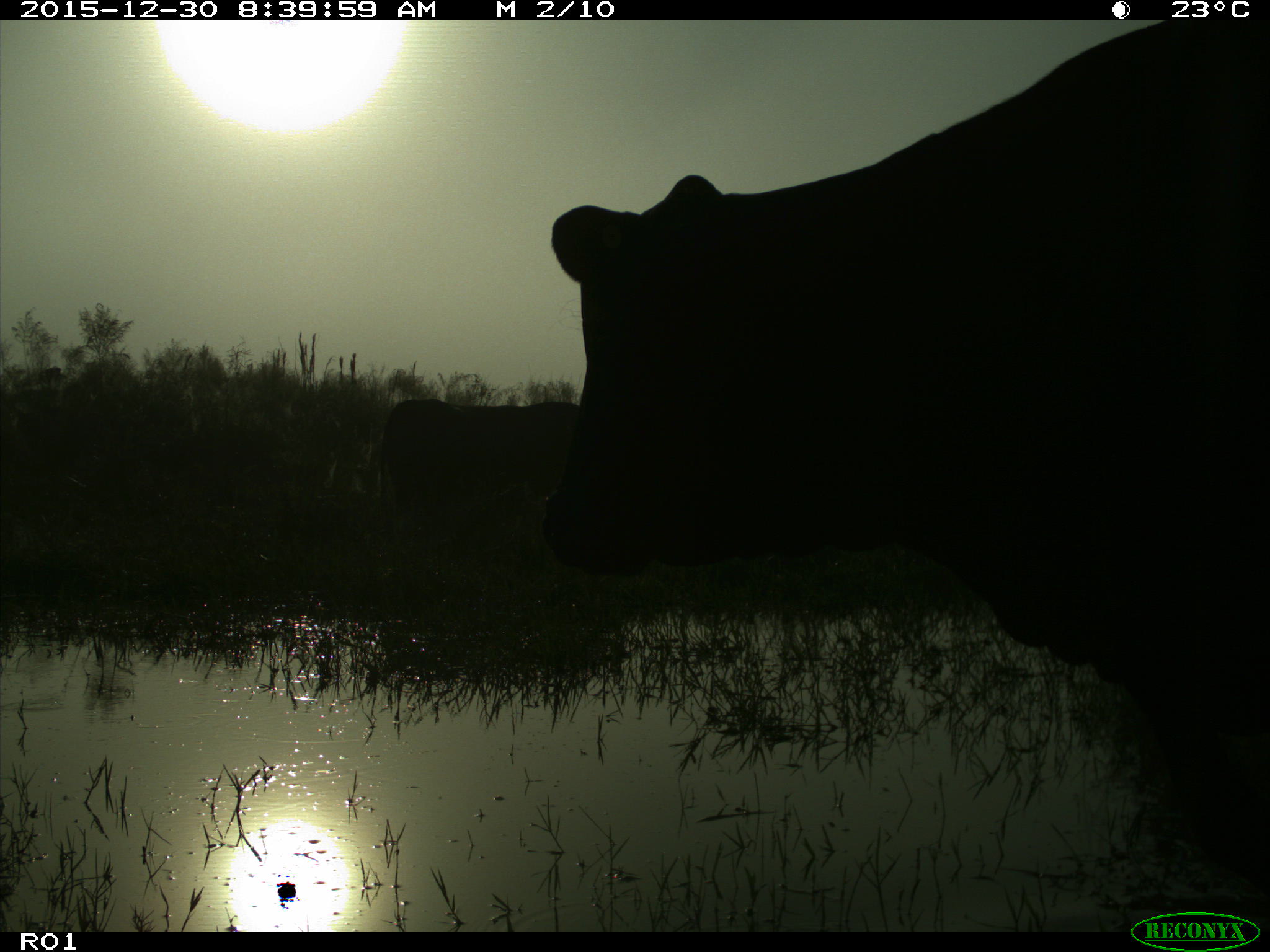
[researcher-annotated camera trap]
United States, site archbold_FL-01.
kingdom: Animalia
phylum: Chordata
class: Mammalia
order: Artiodactyla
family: Bovidae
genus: Bos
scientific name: Bos taurus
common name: domestic cow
Bos taurus (domestic cow).